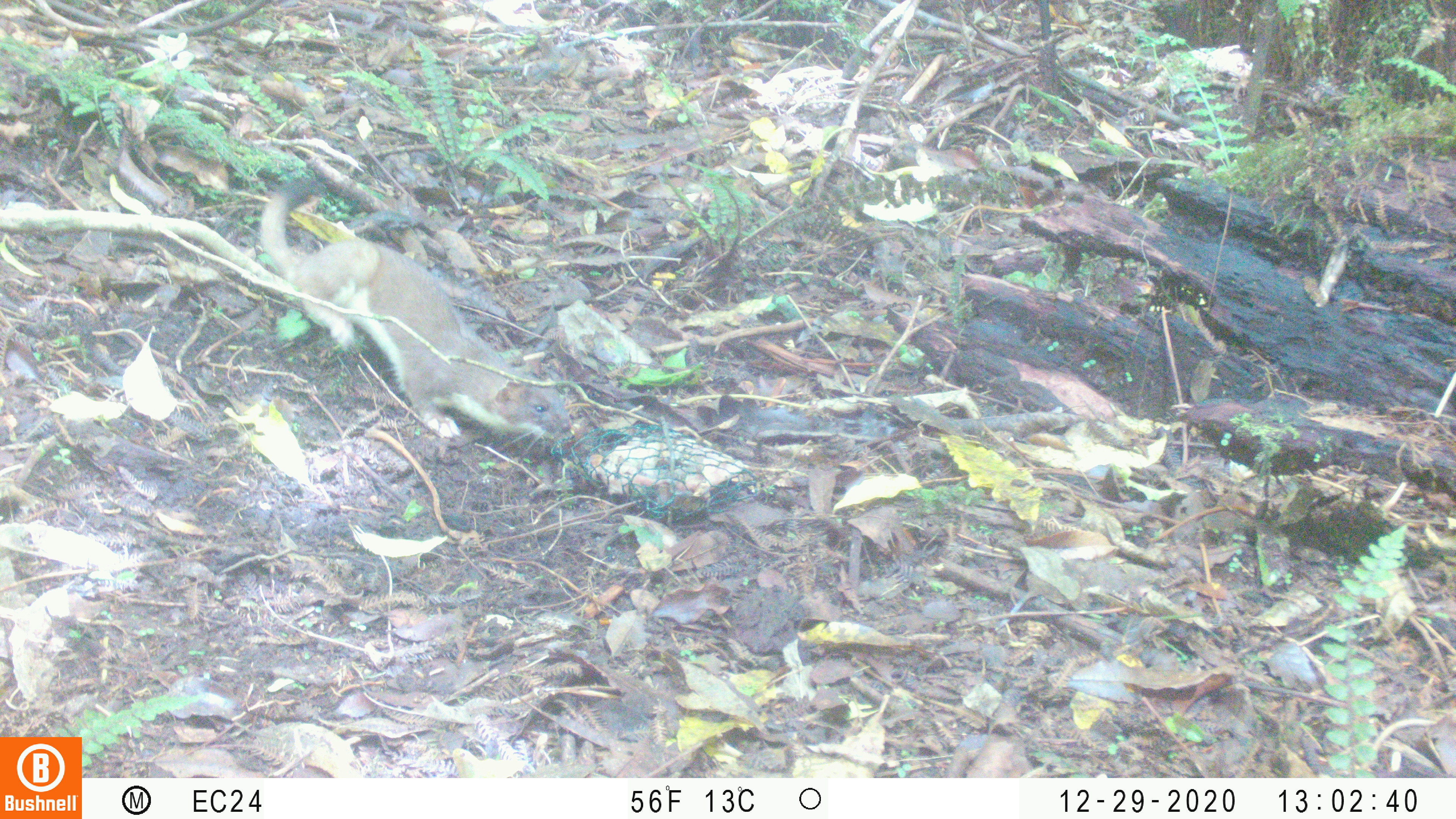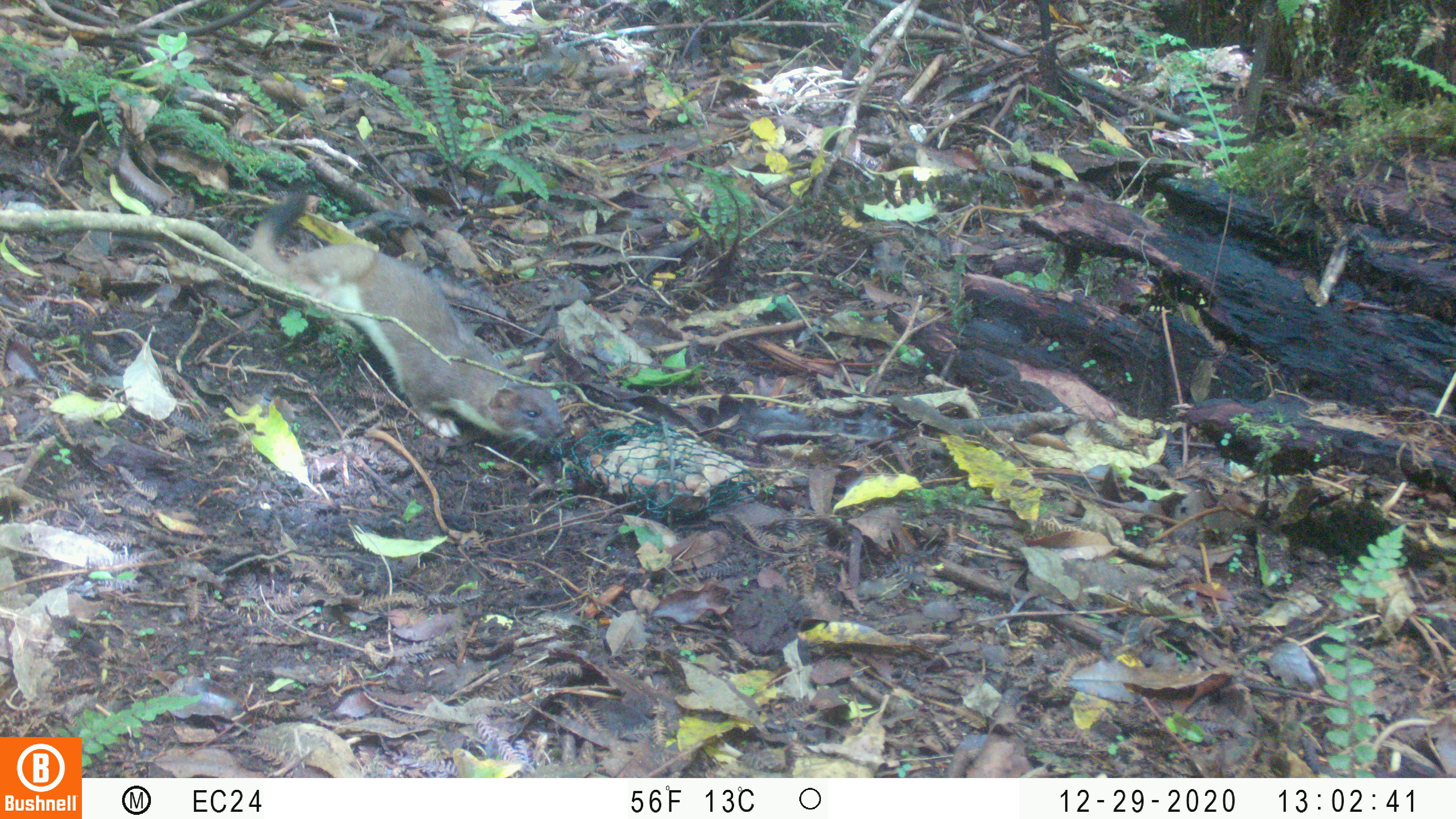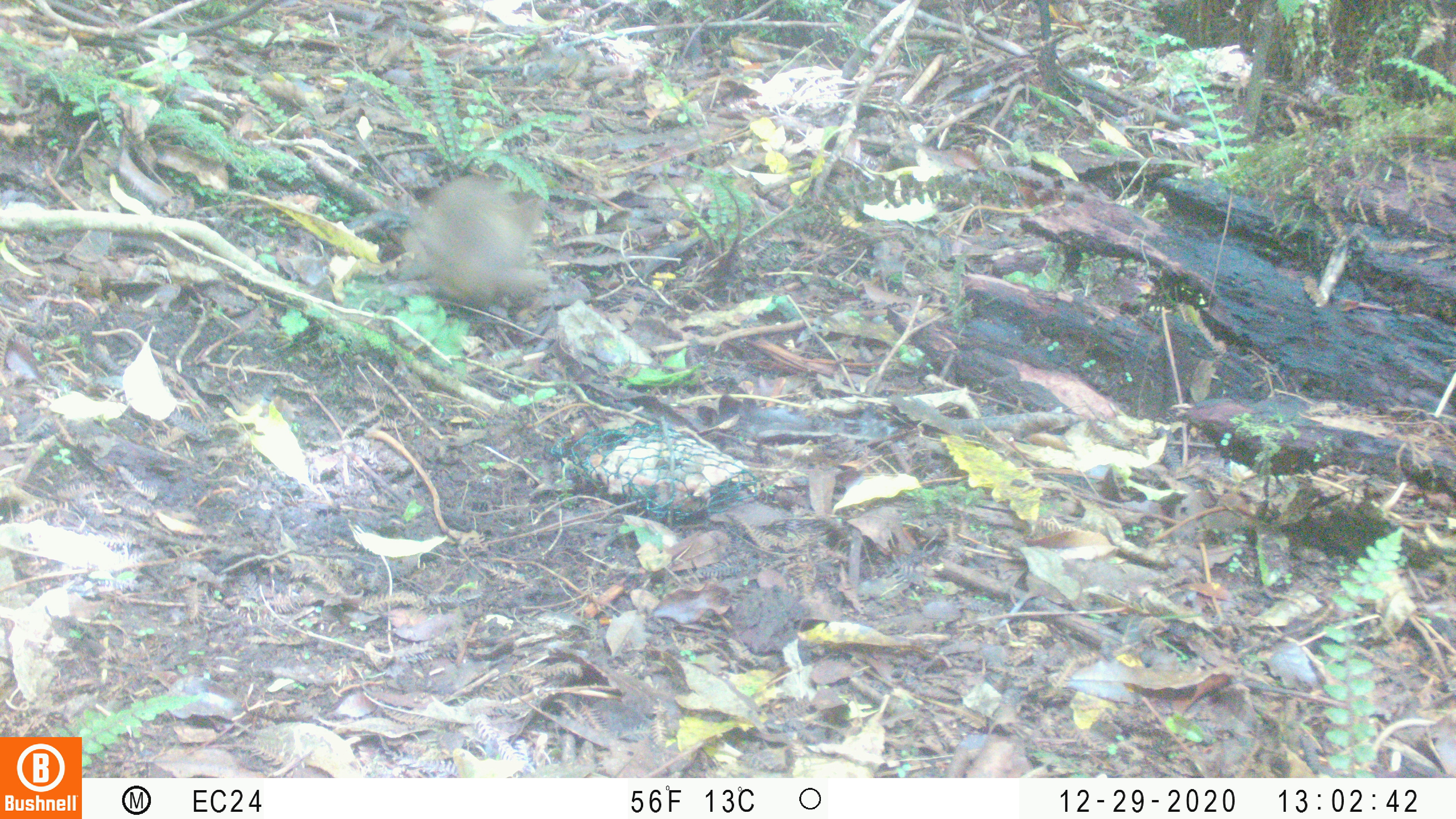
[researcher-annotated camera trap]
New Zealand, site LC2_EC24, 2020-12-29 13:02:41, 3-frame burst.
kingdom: Animalia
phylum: Chordata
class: Mammalia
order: Carnivora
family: Mustelidae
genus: Mustela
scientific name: Mustela erminea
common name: stoat